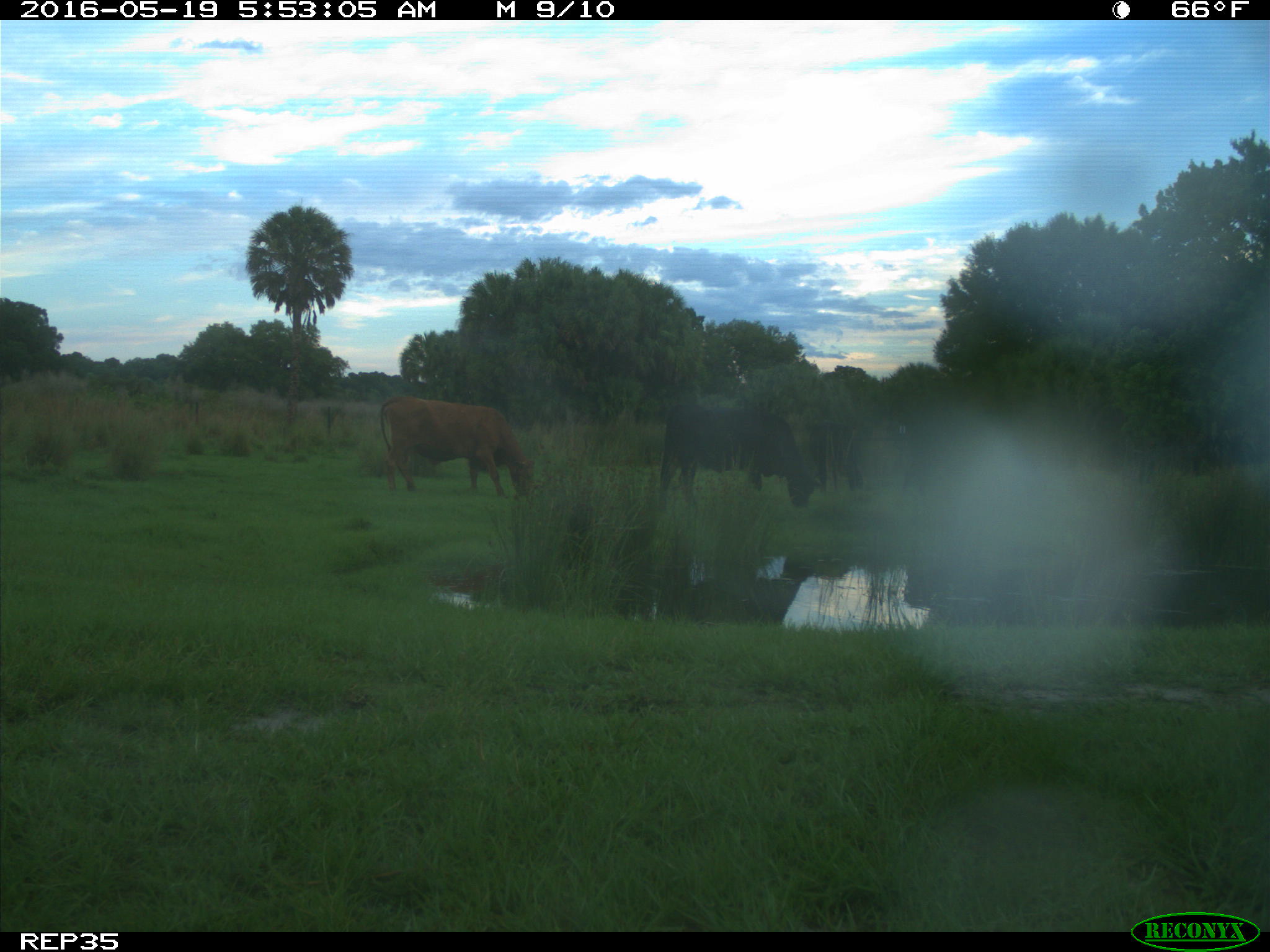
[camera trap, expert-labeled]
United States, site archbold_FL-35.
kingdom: Animalia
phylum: Chordata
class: Mammalia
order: Artiodactyla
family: Bovidae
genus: Bos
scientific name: Bos taurus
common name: domestic cow